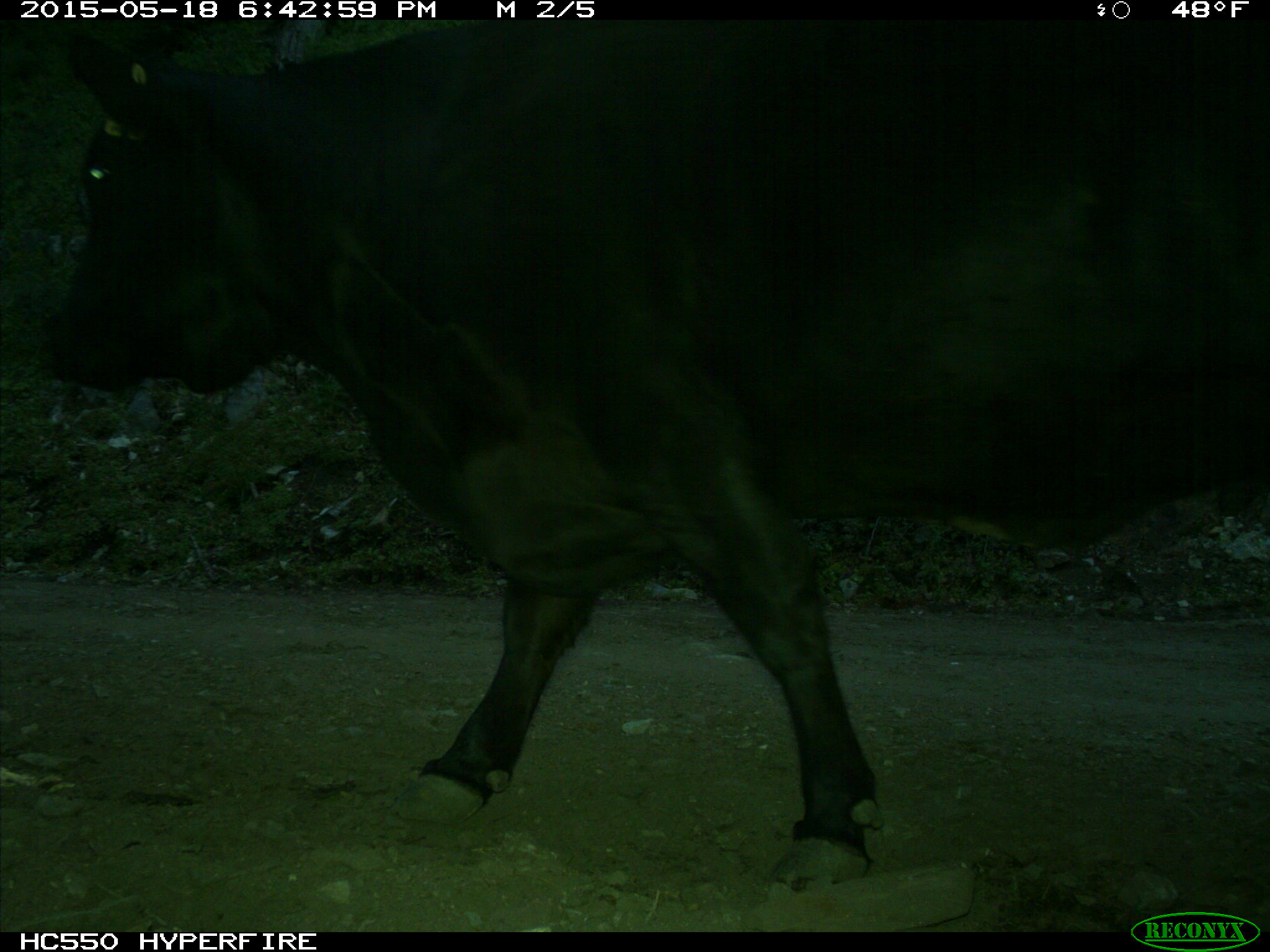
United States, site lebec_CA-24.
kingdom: Animalia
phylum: Chordata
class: Mammalia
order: Artiodactyla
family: Bovidae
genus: Bos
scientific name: Bos taurus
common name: domestic cow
Bos taurus (domestic cow).